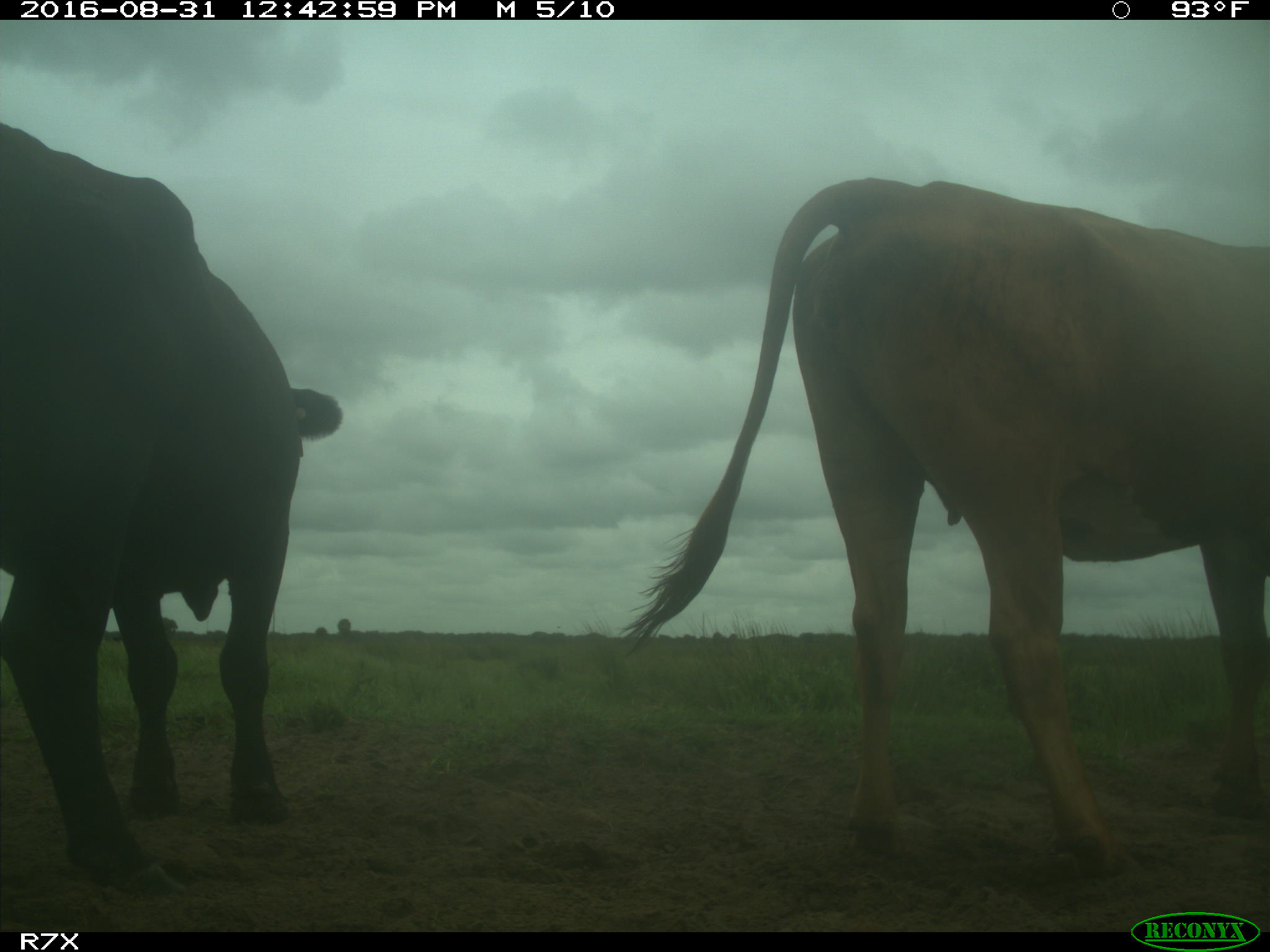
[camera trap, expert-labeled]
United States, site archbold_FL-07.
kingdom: Animalia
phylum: Chordata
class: Mammalia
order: Artiodactyla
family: Bovidae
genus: Bos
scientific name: Bos taurus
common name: domestic cow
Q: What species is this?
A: Bos taurus (domestic cow).